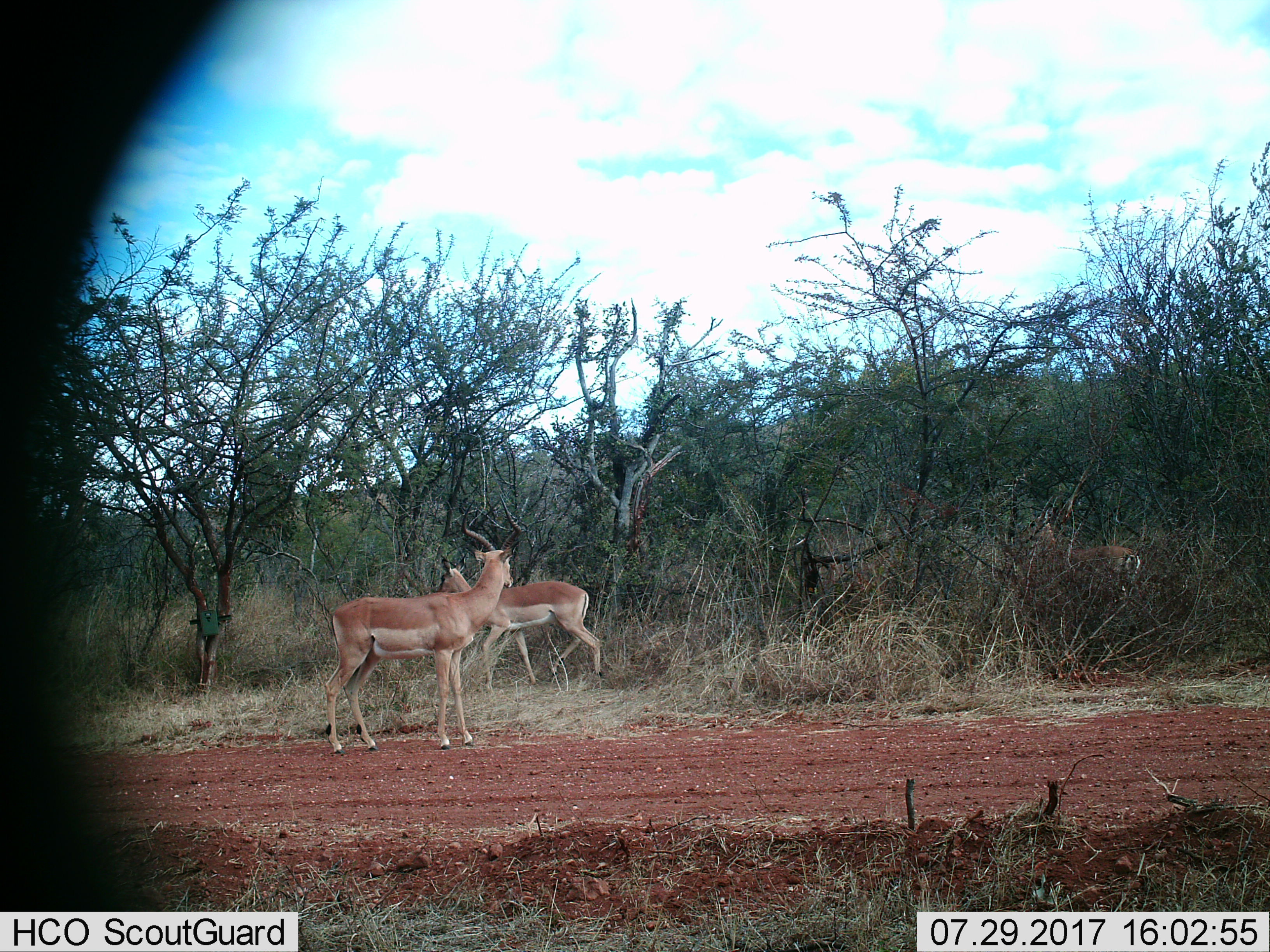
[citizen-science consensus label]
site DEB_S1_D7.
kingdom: Animalia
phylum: Chordata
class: Mammalia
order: Artiodactyla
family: Bovidae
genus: Aepyceros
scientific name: Aepyceros melampus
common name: impala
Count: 3.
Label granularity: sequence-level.